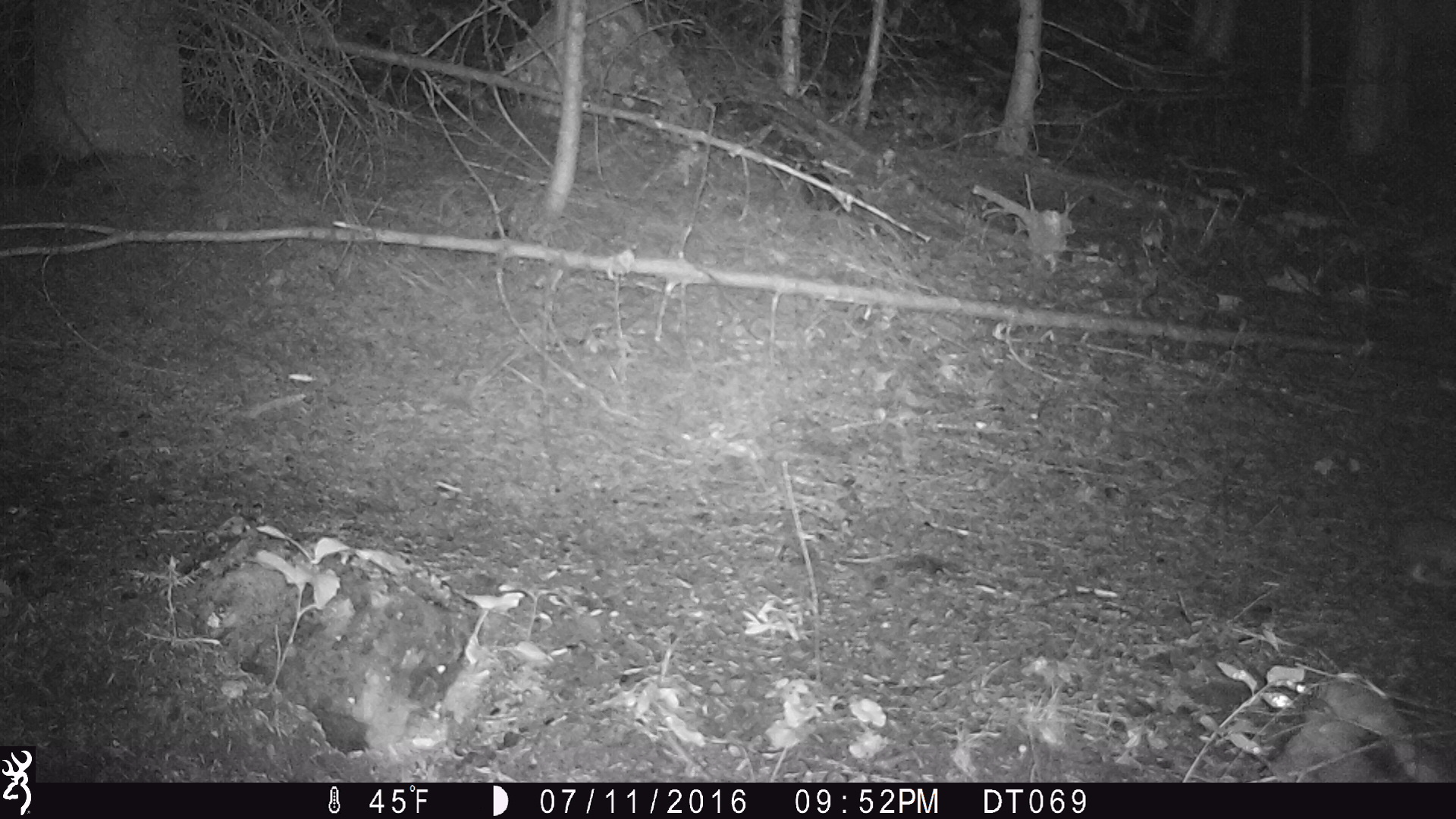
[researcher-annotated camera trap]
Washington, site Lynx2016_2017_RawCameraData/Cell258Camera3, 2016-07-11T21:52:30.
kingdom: Animalia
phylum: Chordata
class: Mammalia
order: Lagomorpha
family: Leporidae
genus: Lepus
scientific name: Lepus americanus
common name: snowshoe hare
Lepus americanus (snowshoe hare). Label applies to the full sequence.